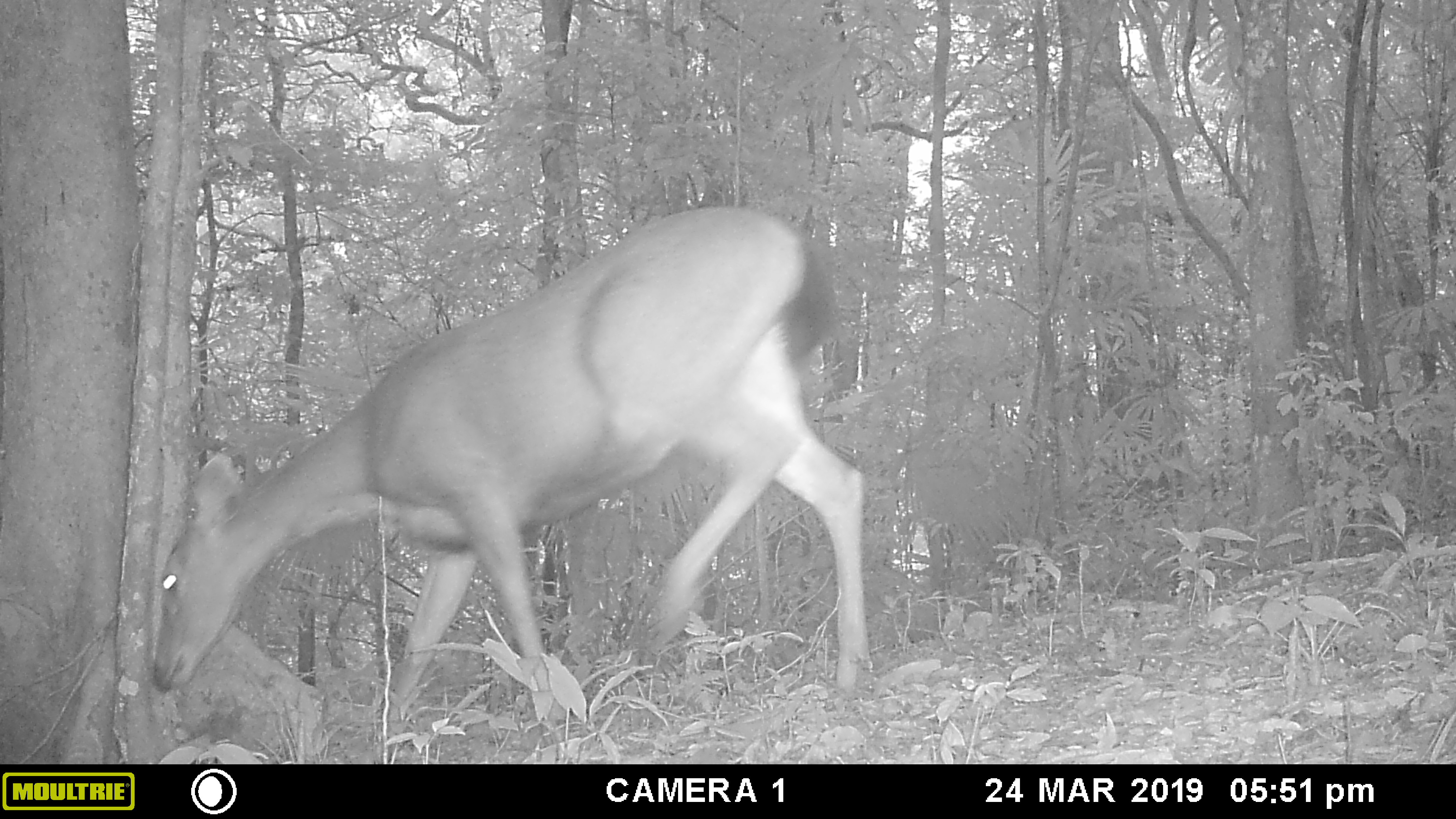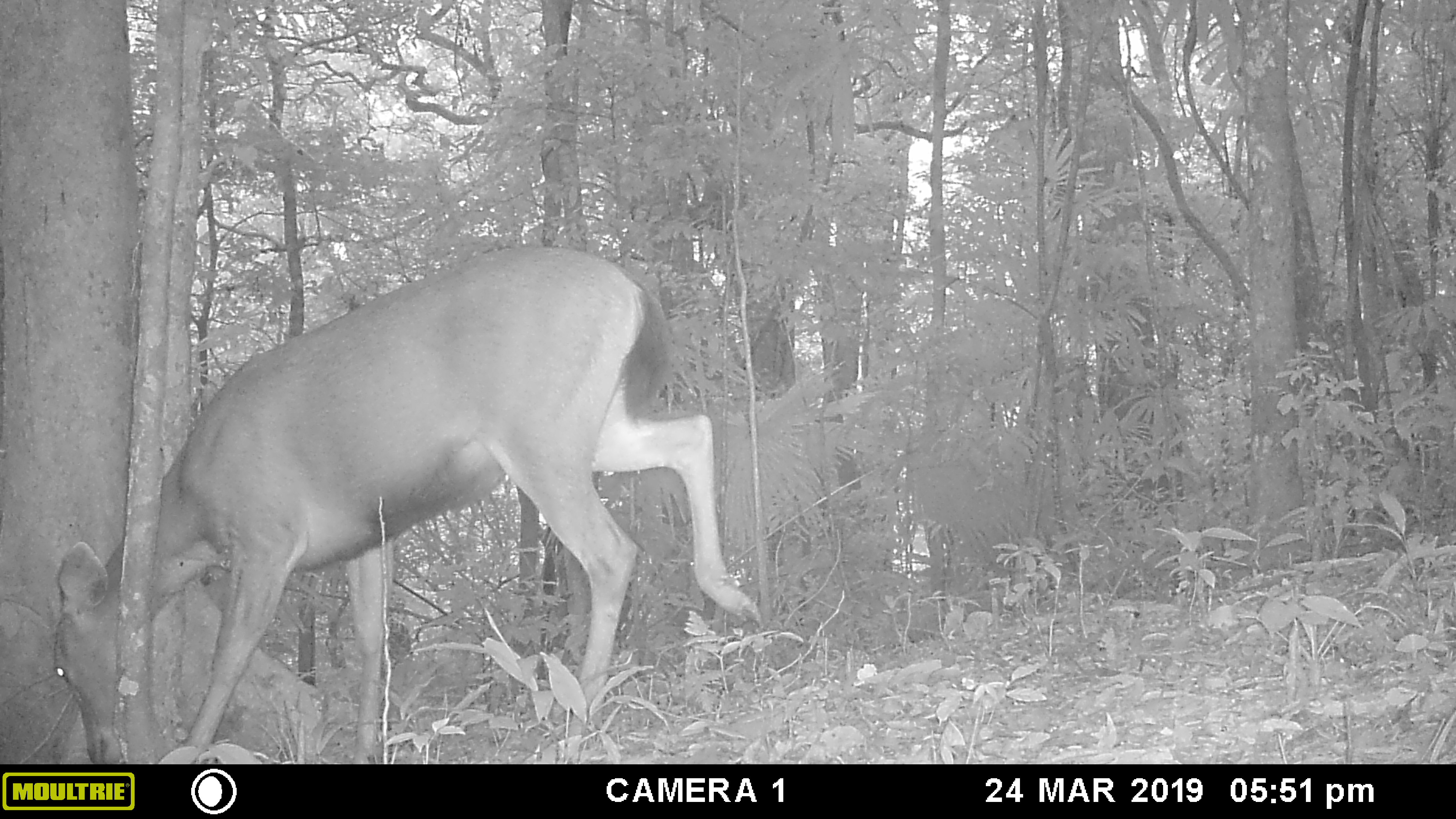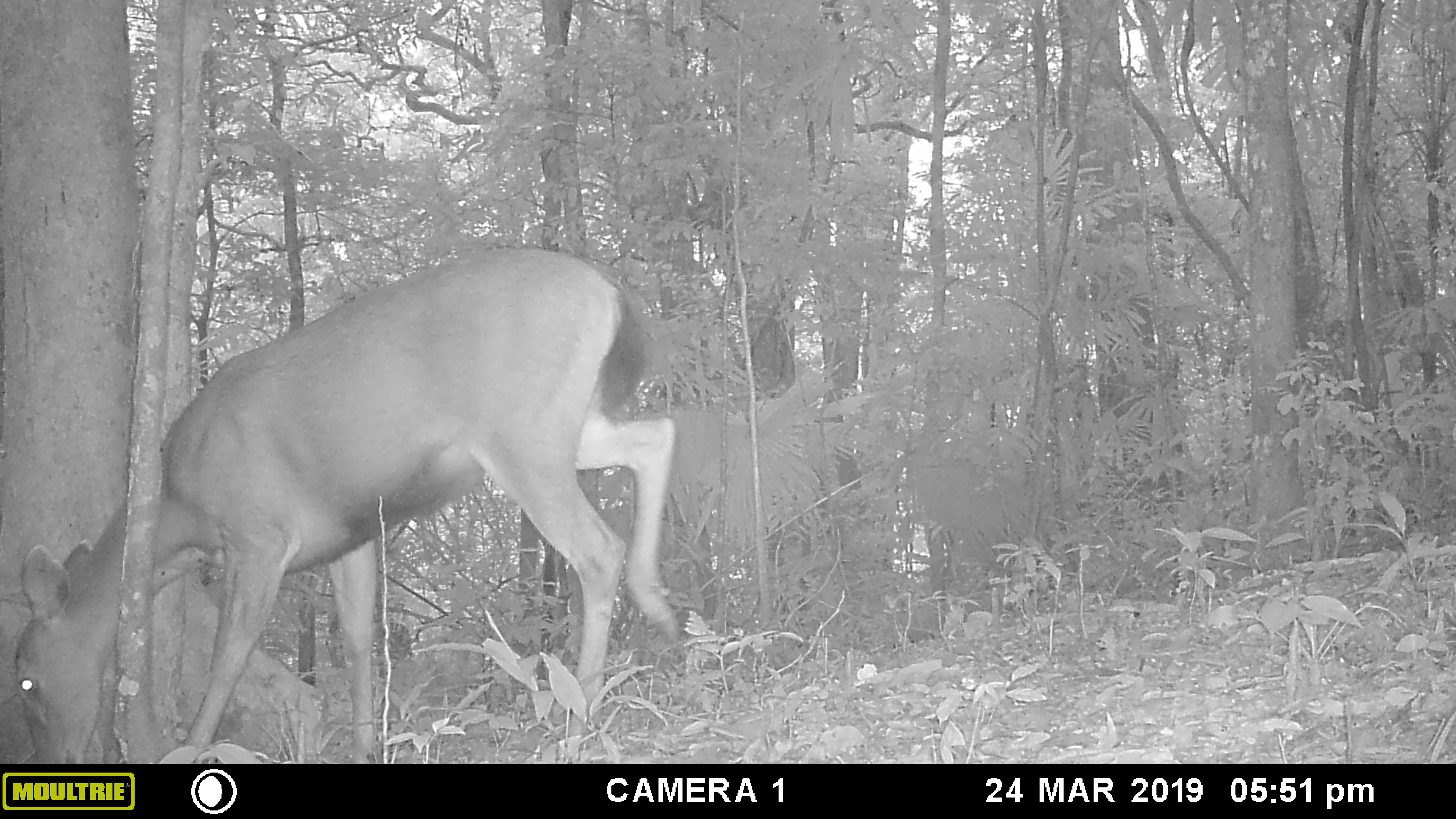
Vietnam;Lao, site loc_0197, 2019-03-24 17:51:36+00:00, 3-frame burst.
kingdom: Animalia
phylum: Chordata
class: Mammalia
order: Artiodactyla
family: Cervidae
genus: Rusa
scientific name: Rusa unicolor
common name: sambar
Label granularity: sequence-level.